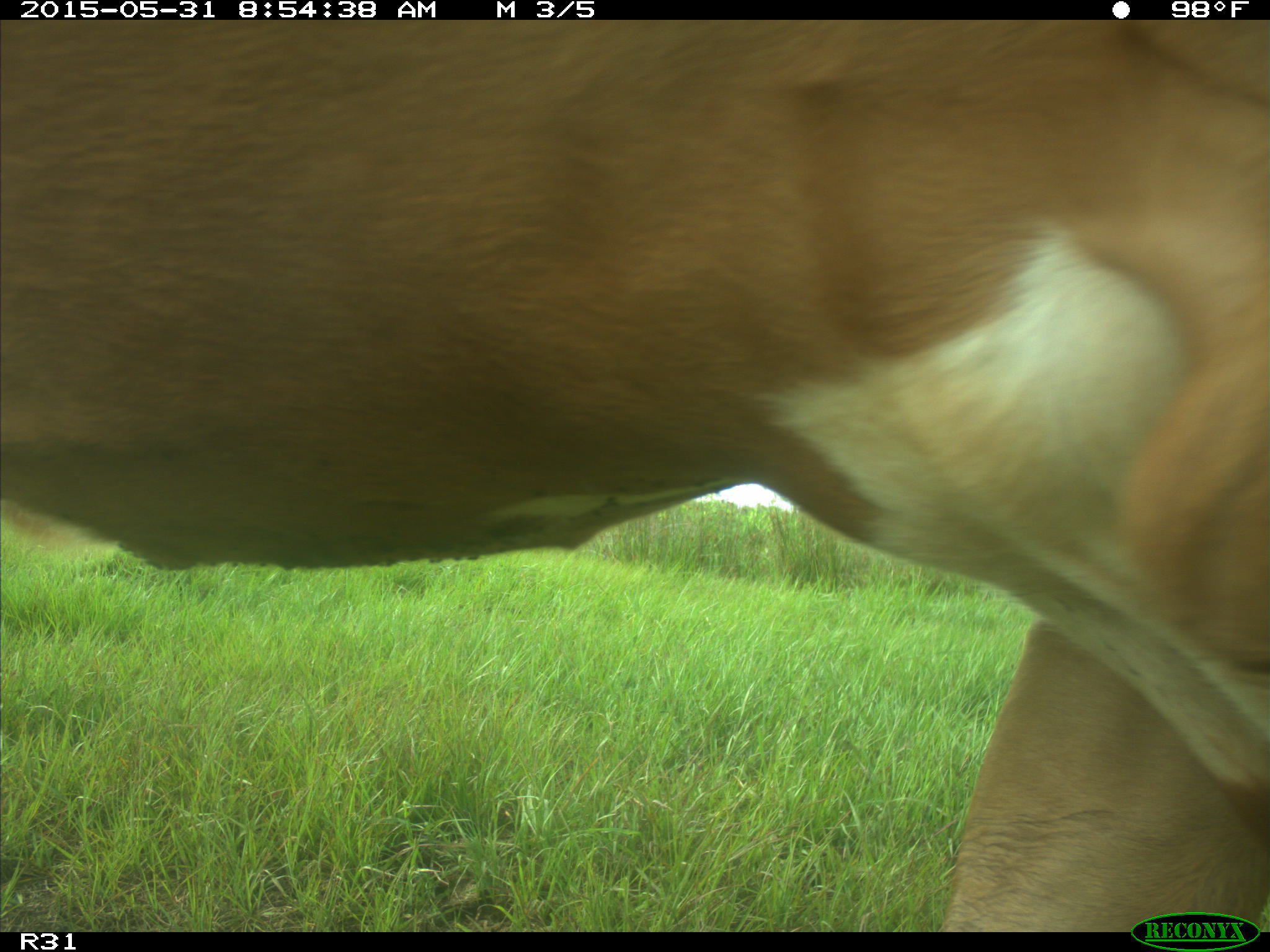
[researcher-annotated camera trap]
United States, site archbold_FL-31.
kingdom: Animalia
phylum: Chordata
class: Mammalia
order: Artiodactyla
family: Bovidae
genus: Bos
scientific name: Bos taurus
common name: domestic cow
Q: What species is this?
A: Bos taurus (domestic cow).